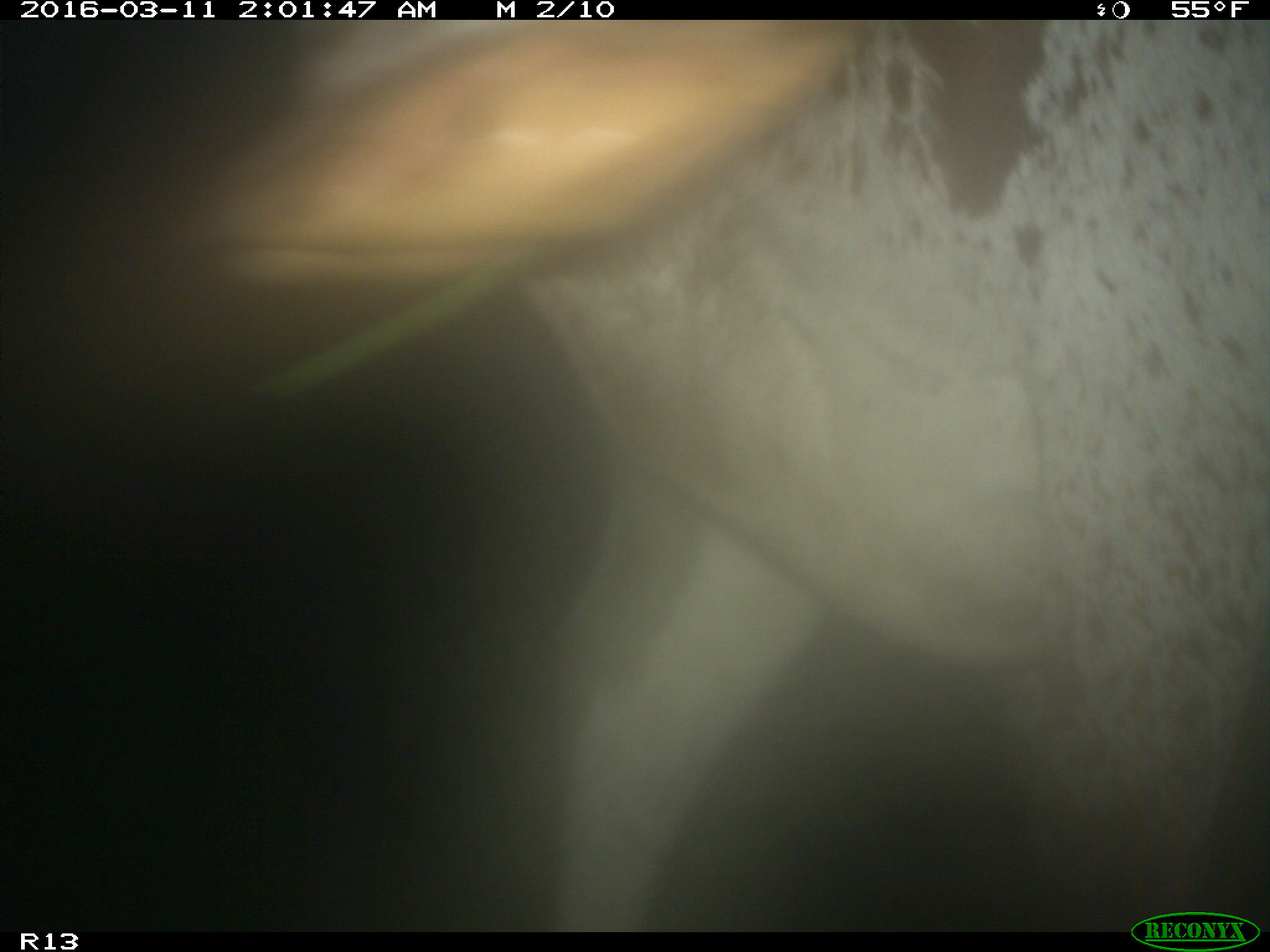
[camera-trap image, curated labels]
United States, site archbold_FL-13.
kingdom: Animalia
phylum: Chordata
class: Mammalia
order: Artiodactyla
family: Bovidae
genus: Bos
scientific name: Bos taurus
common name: domestic cow